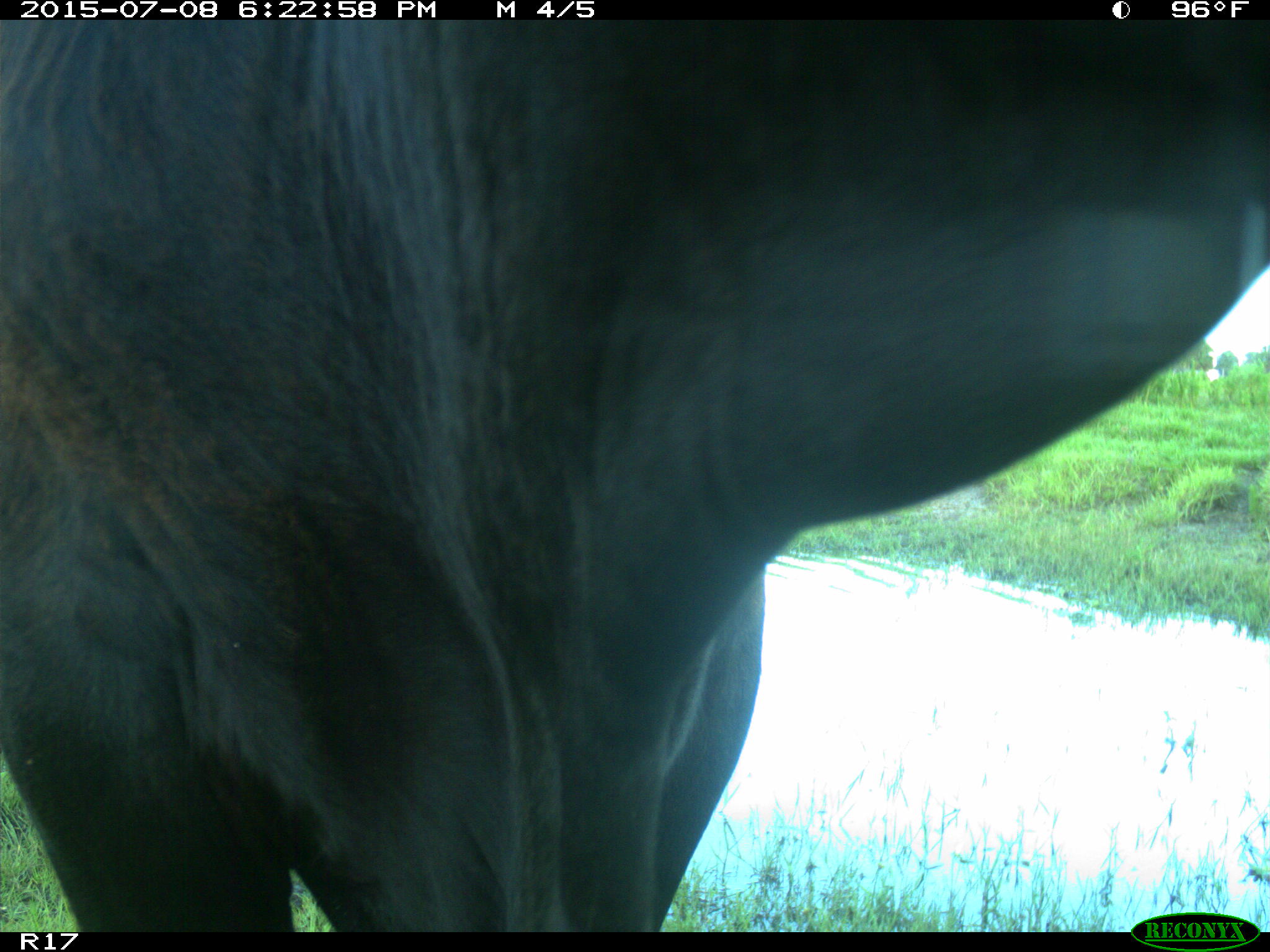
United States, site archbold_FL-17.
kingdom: Animalia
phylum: Chordata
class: Mammalia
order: Artiodactyla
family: Bovidae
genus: Bos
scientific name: Bos taurus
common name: domestic cow